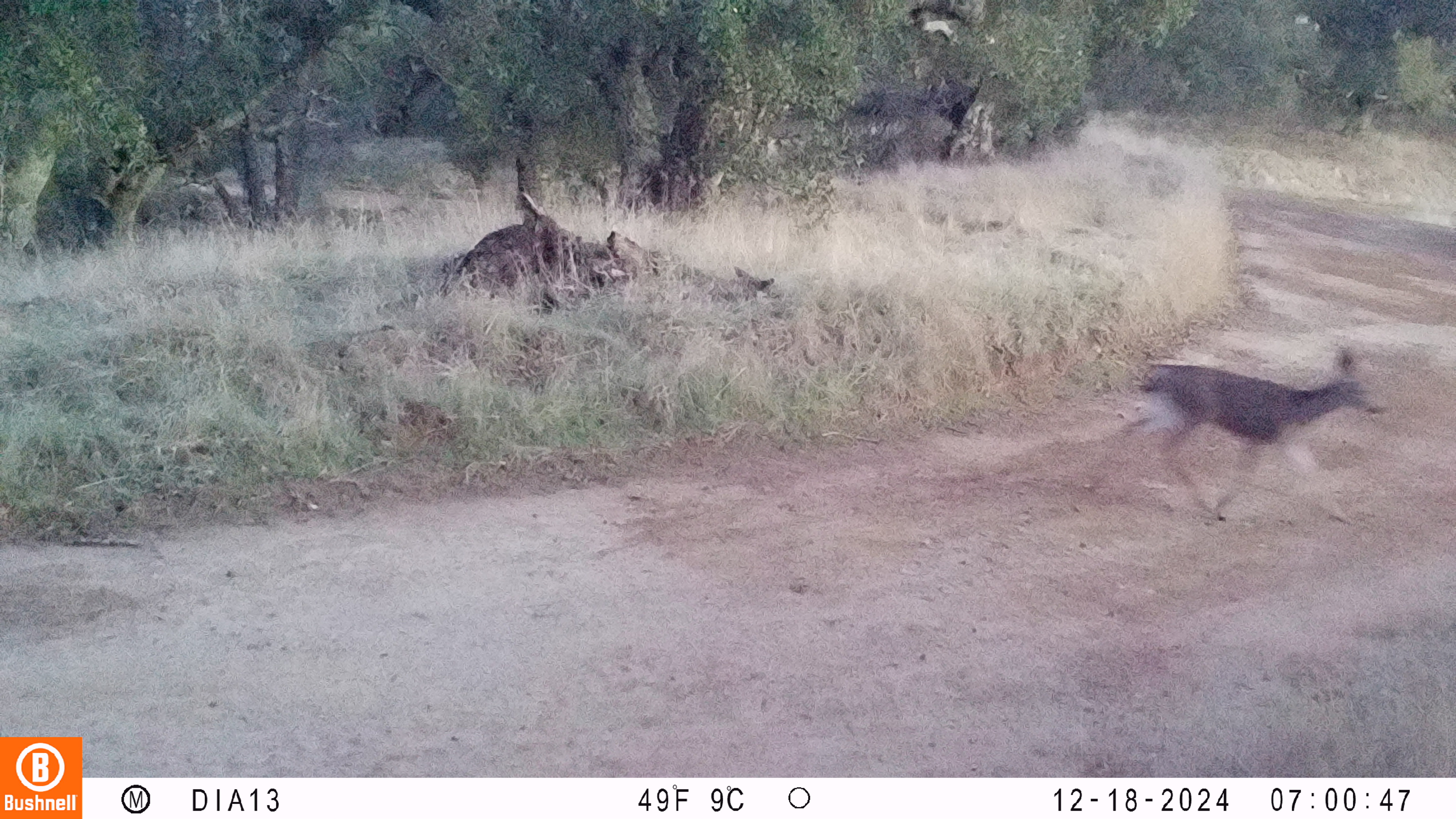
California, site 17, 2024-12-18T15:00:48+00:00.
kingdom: Animalia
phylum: Chordata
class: Mammalia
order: Artiodactyla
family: Cervidae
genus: Odocoileus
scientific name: Odocoileus hemionus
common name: mule deer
Mule deer (Odocoileus hemionus).